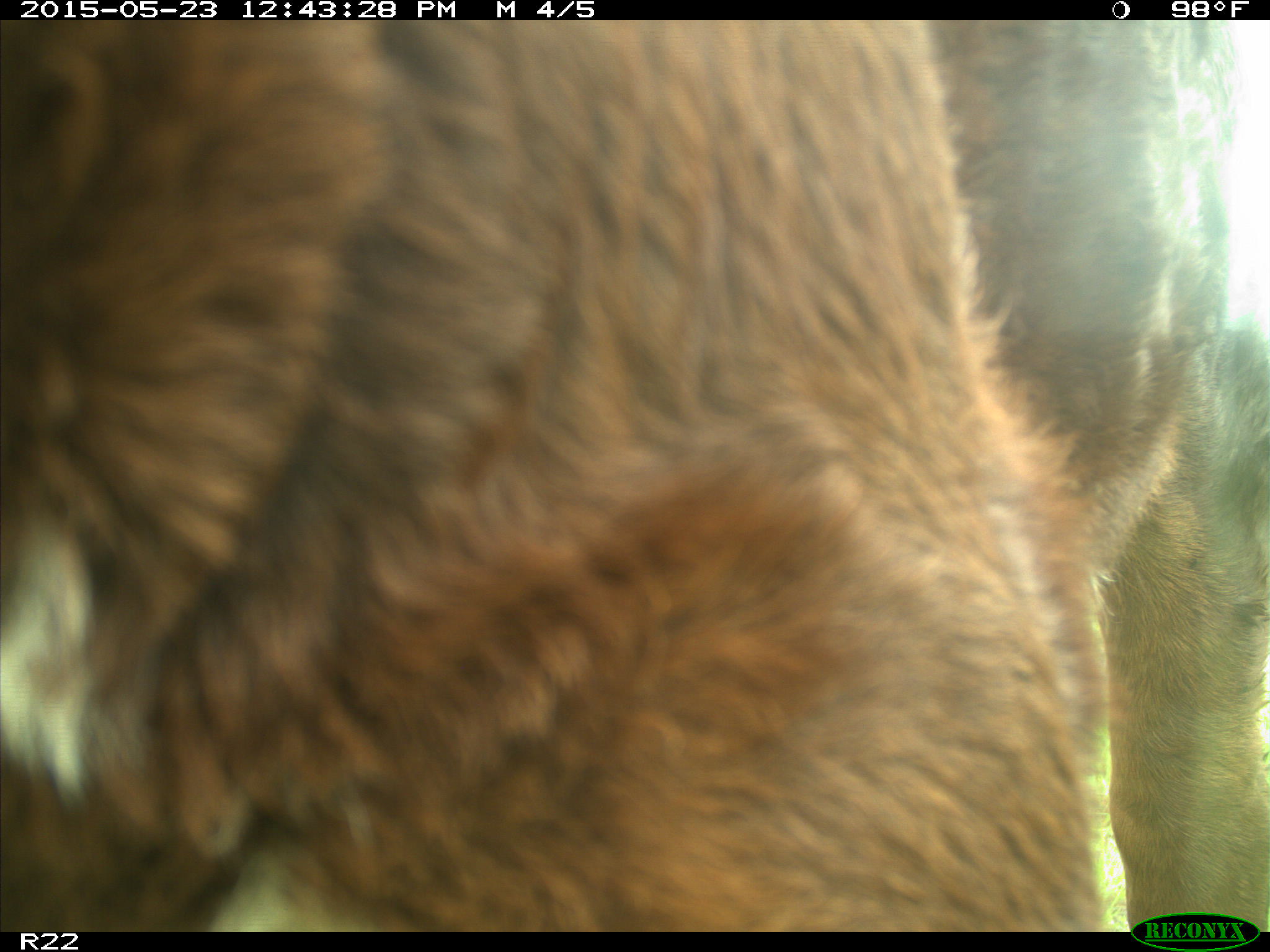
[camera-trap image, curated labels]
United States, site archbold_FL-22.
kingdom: Animalia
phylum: Chordata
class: Mammalia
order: Artiodactyla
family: Bovidae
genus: Bos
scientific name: Bos taurus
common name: domestic cow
Bos taurus (domestic cow).